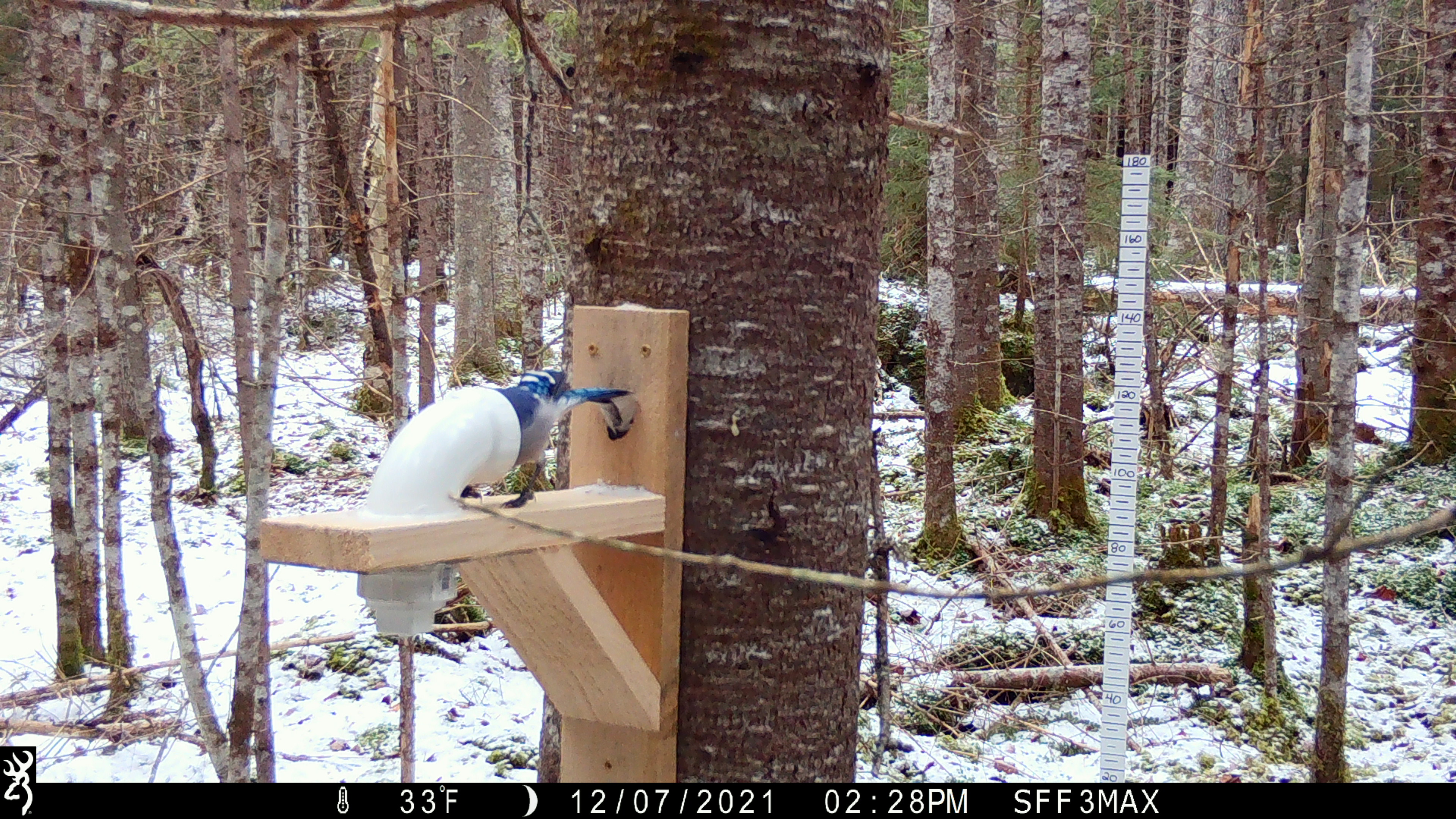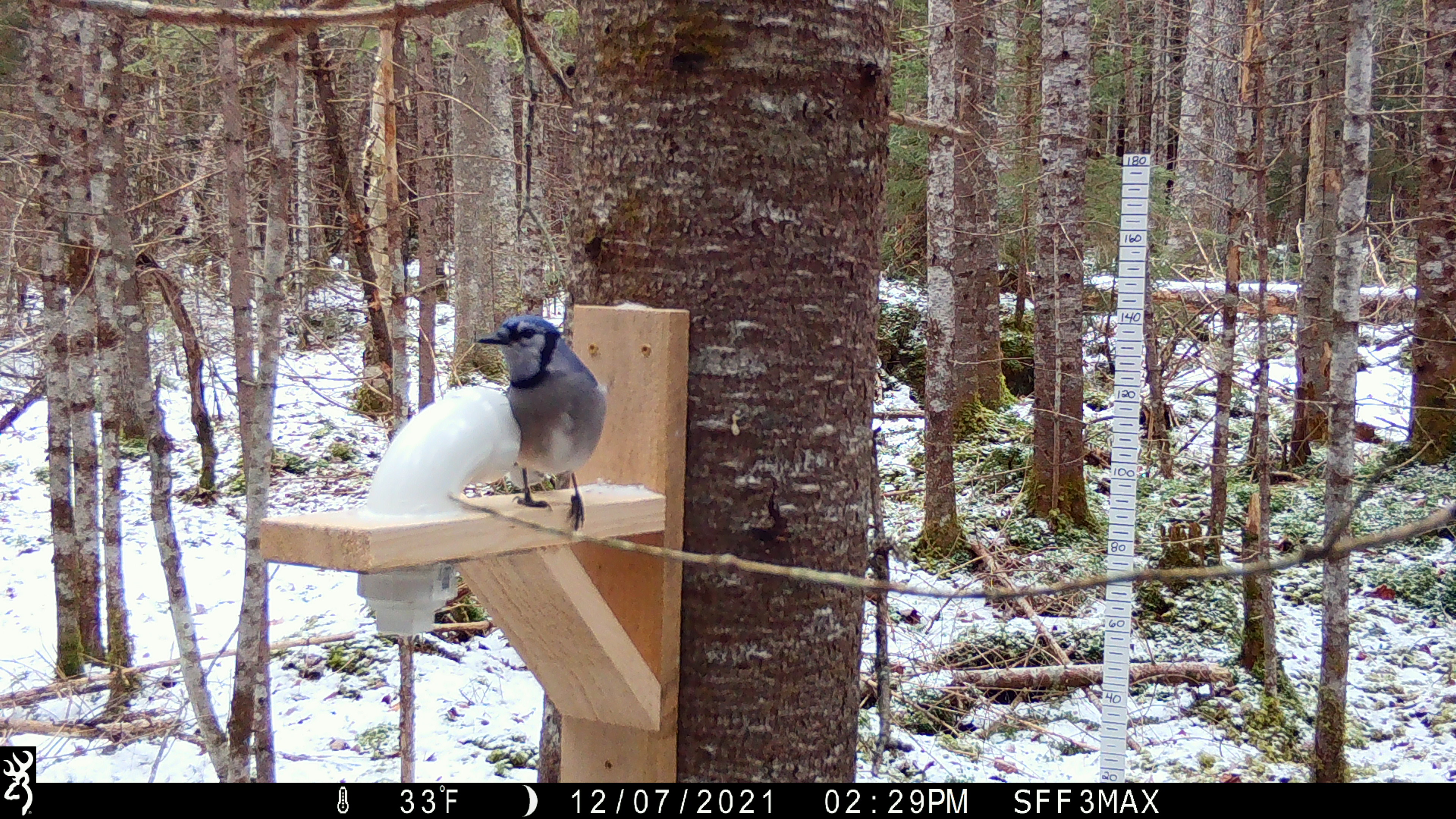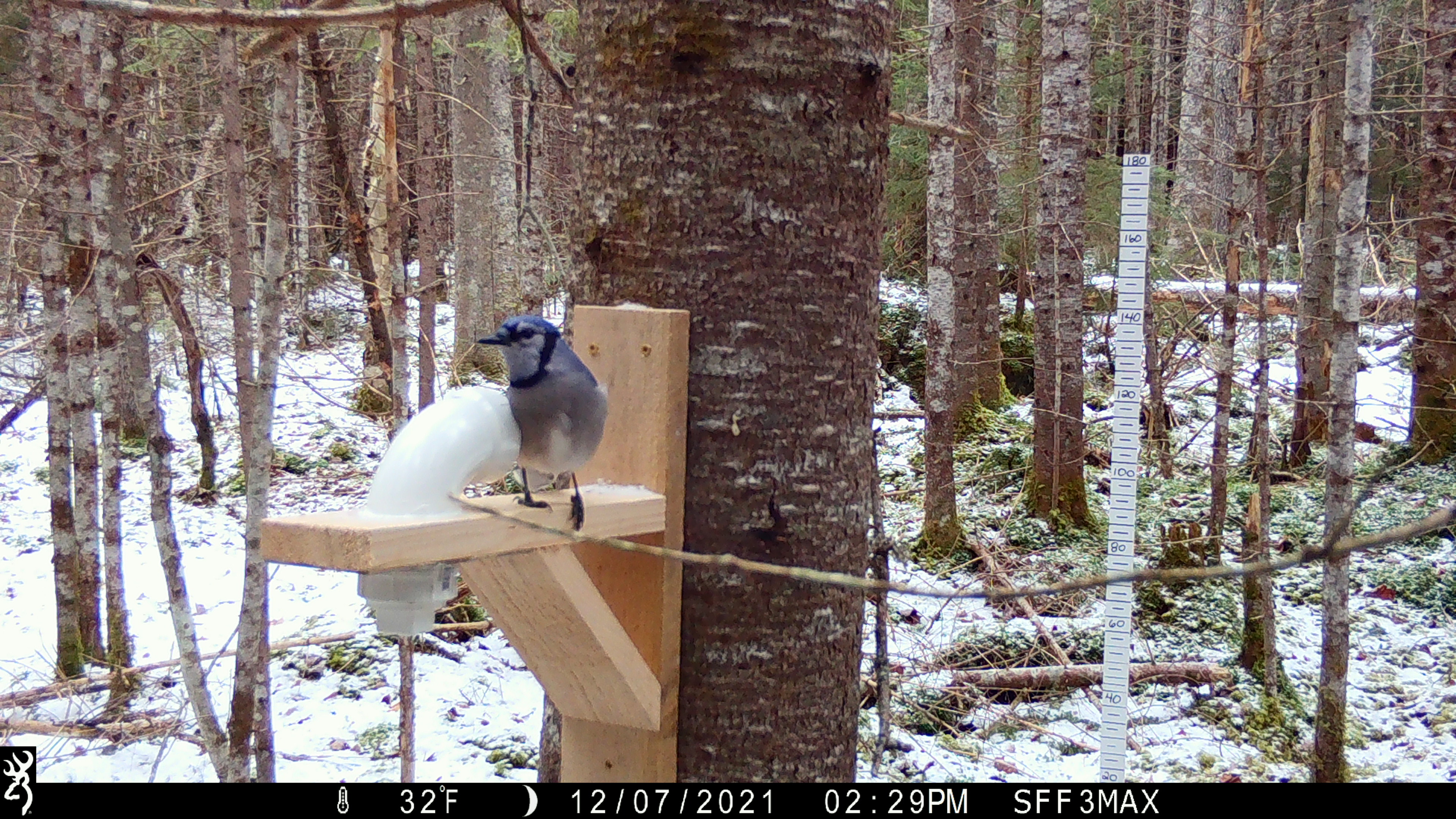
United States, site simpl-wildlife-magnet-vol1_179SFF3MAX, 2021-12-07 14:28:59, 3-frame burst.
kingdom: Animalia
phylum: Chordata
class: Aves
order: Passeriformes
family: Corvidae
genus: Cyanocitta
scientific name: Cyanocitta cristata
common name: blue jay